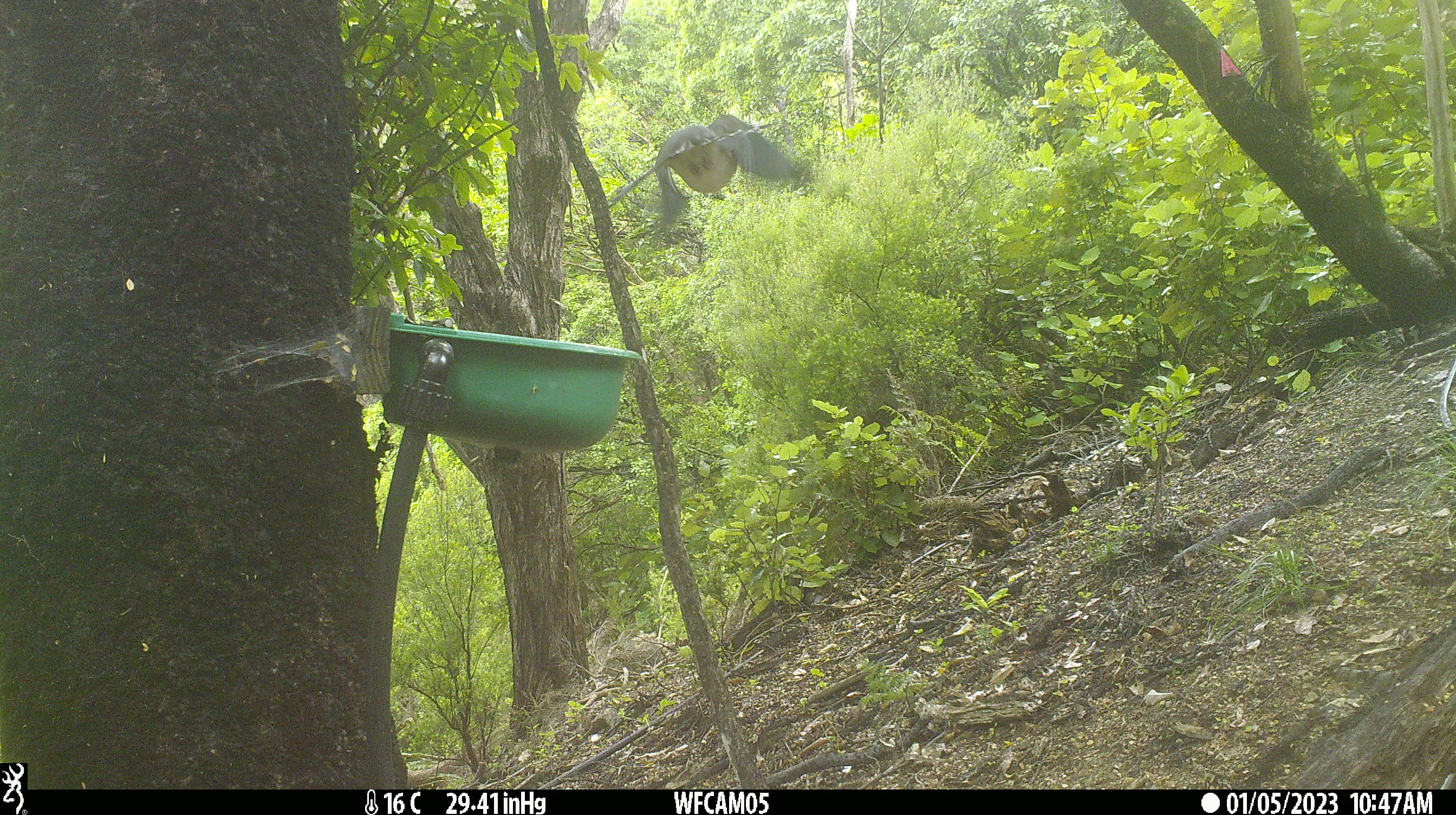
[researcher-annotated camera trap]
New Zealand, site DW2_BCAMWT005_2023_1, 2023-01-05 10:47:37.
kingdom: Animalia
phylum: Chordata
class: Aves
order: Columbiformes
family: Columbidae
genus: Hemiphaga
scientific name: Hemiphaga novaeseelandiae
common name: new zealand pigeon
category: kereru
Kereru (new zealand pigeon) (Hemiphaga novaeseelandiae).